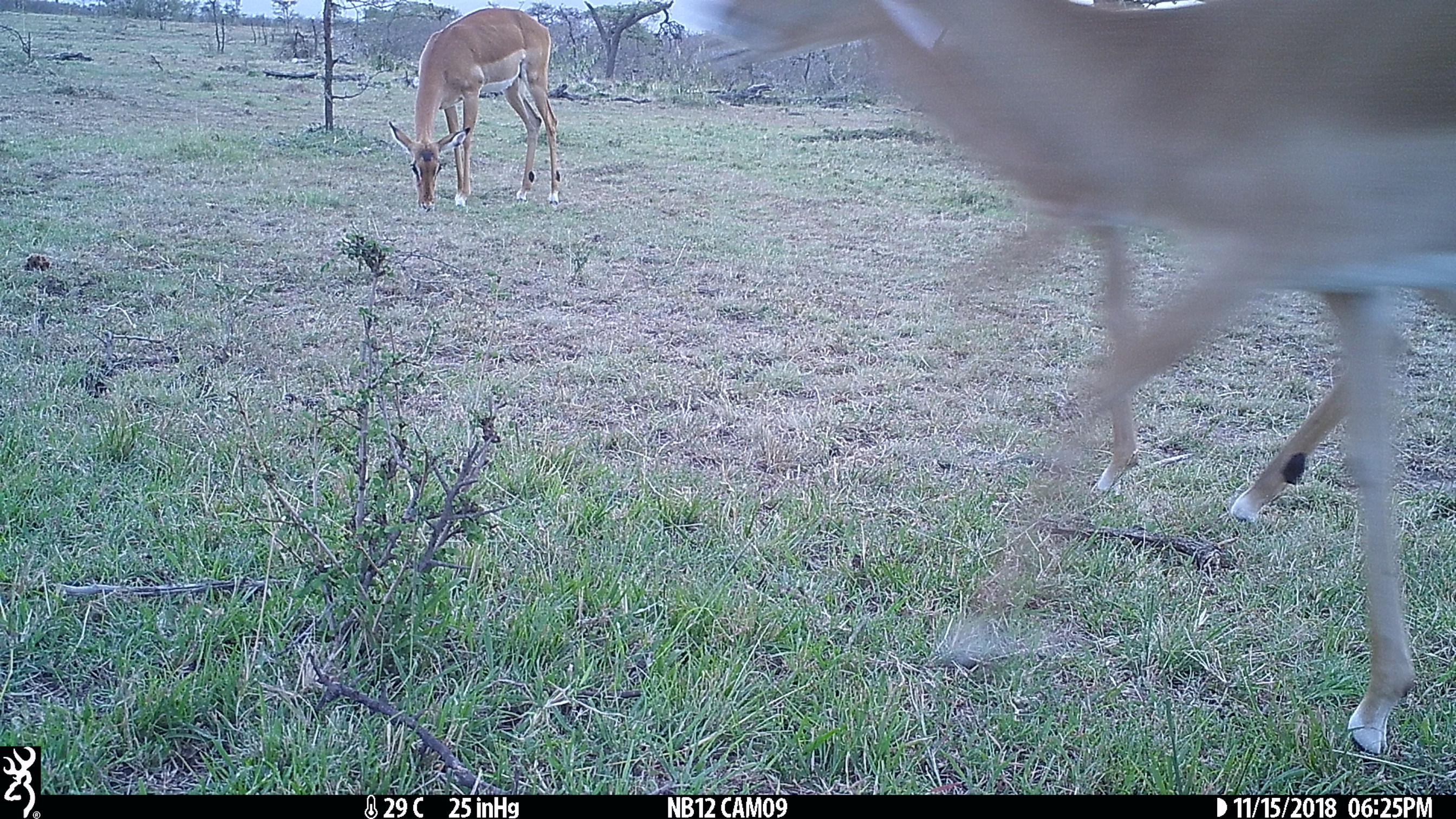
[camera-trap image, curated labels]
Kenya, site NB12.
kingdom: Animalia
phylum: Chordata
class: Mammalia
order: Artiodactyla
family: Bovidae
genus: Aepyceros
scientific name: Aepyceros melampus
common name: impala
Impala (Aepyceros melampus).